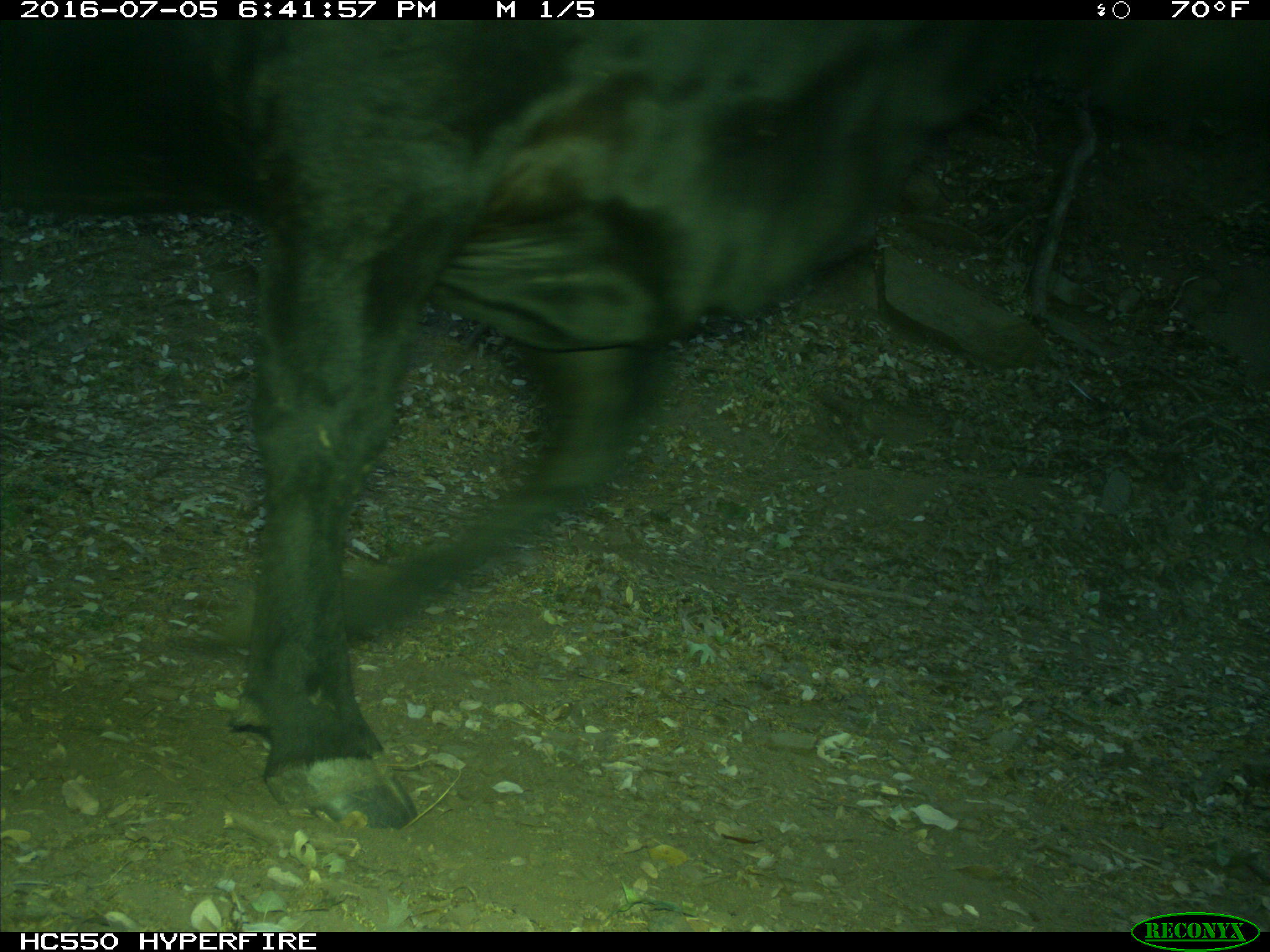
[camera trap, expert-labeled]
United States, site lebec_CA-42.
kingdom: Animalia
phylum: Chordata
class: Mammalia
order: Artiodactyla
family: Bovidae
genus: Bos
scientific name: Bos taurus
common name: domestic cow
Bos taurus (domestic cow).